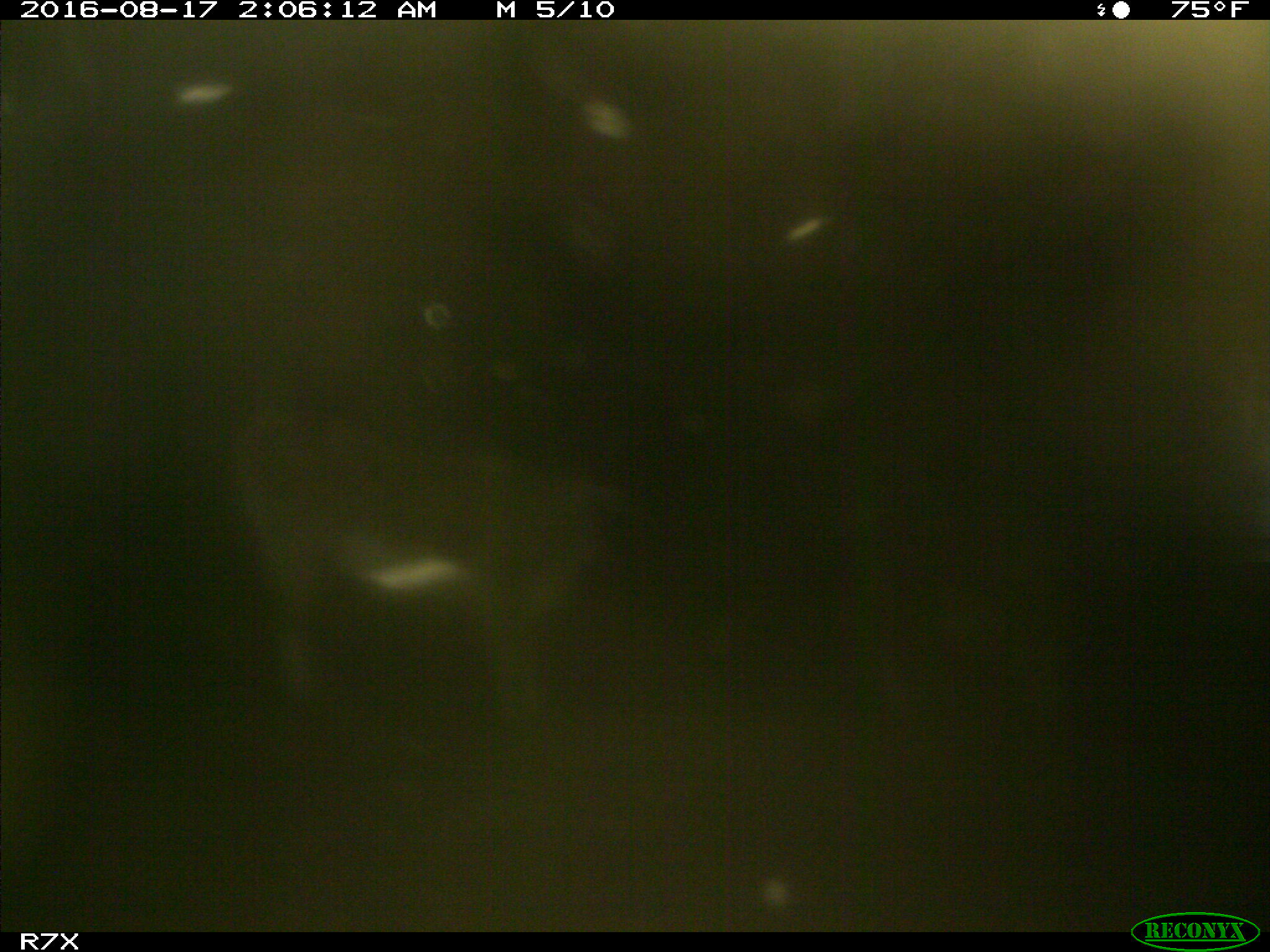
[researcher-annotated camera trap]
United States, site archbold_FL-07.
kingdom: Animalia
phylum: Chordata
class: Mammalia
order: Artiodactyla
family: Bovidae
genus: Bos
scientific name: Bos taurus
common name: domestic cow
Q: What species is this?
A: Bos taurus (domestic cow).